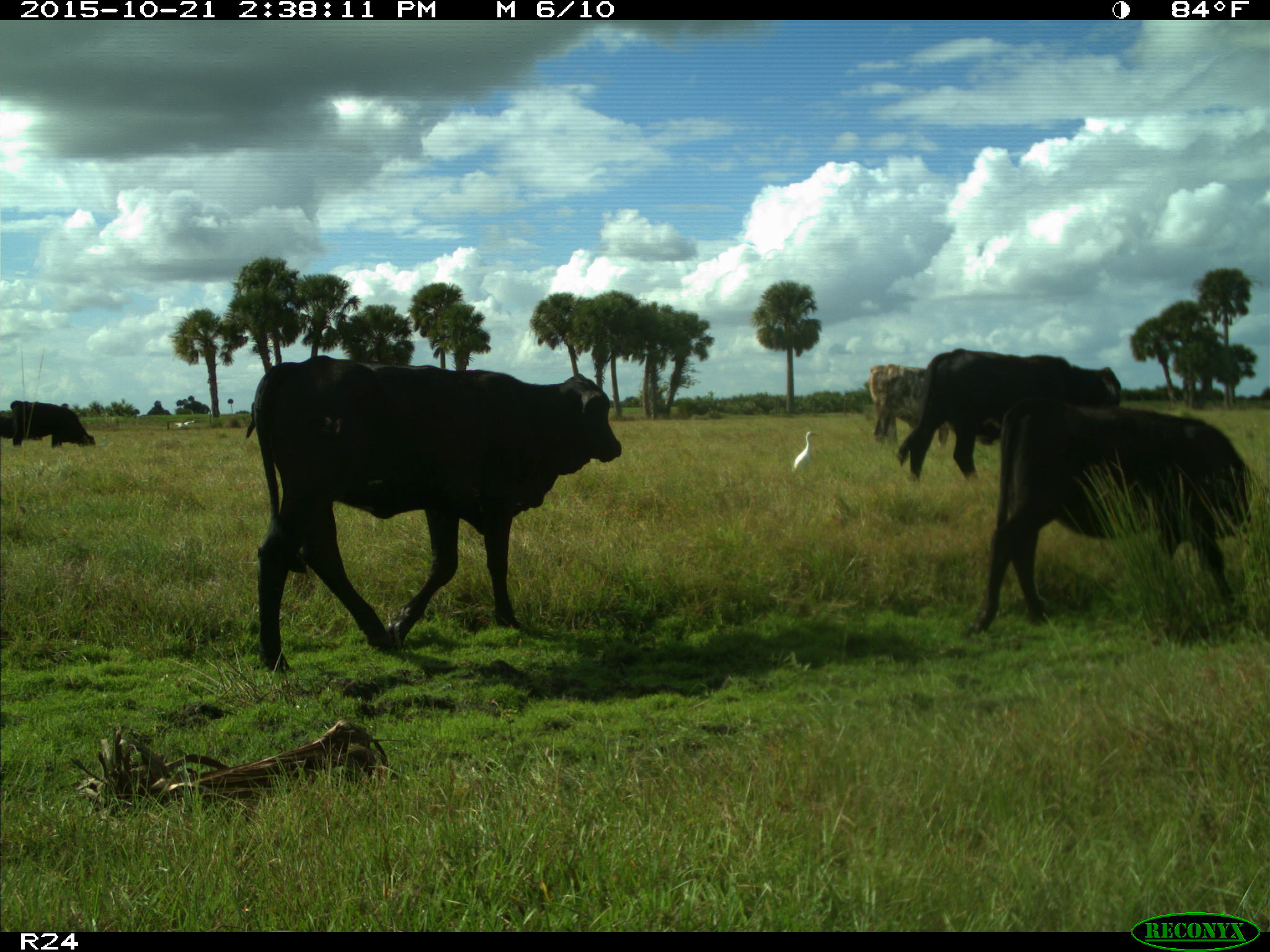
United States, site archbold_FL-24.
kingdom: Animalia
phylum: Chordata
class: Mammalia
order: Artiodactyla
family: Bovidae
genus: Bos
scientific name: Bos taurus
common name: domestic cow